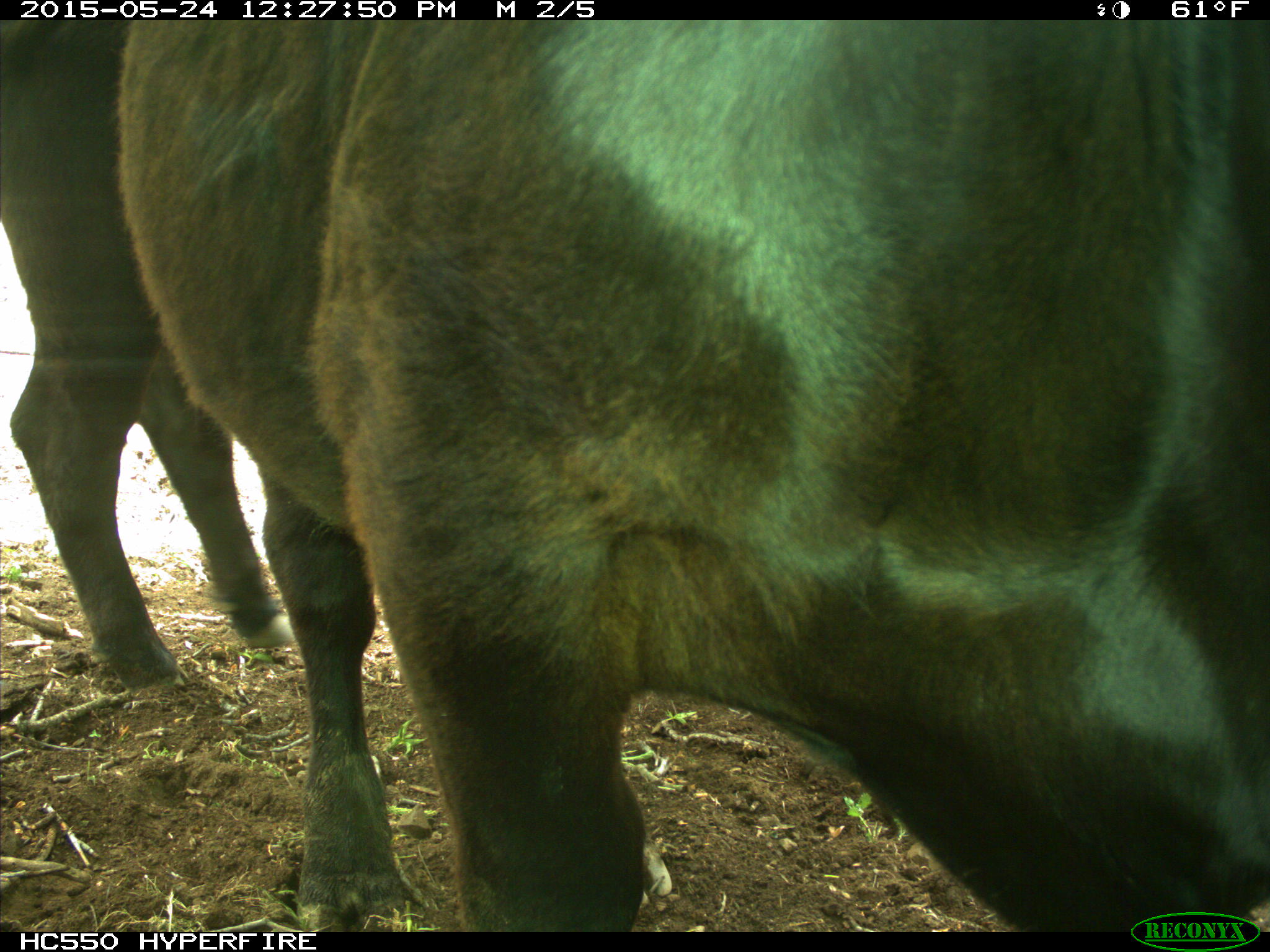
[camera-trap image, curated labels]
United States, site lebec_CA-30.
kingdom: Animalia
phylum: Chordata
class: Mammalia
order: Artiodactyla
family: Bovidae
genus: Bos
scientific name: Bos taurus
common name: domestic cow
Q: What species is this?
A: Bos taurus (domestic cow).